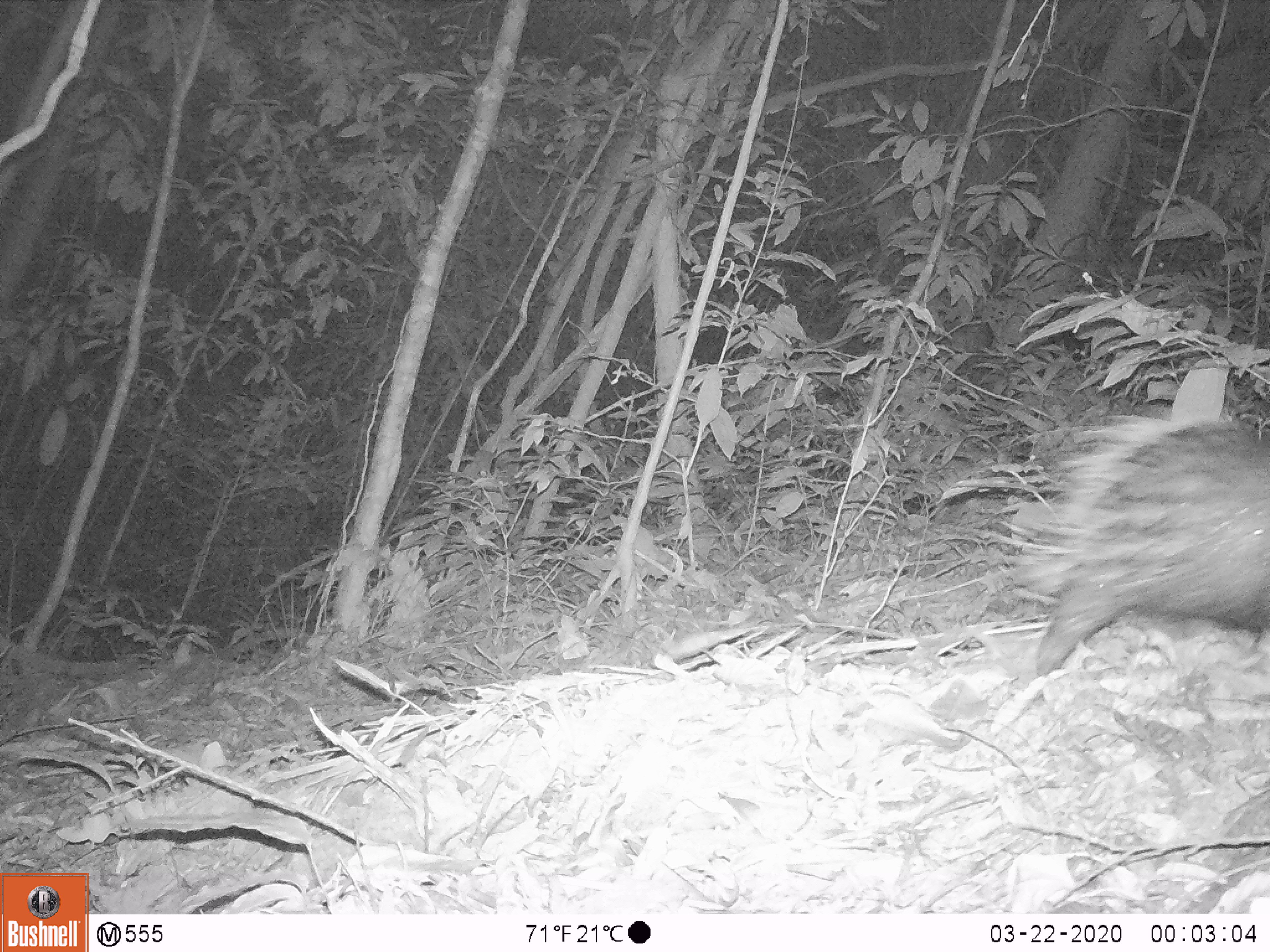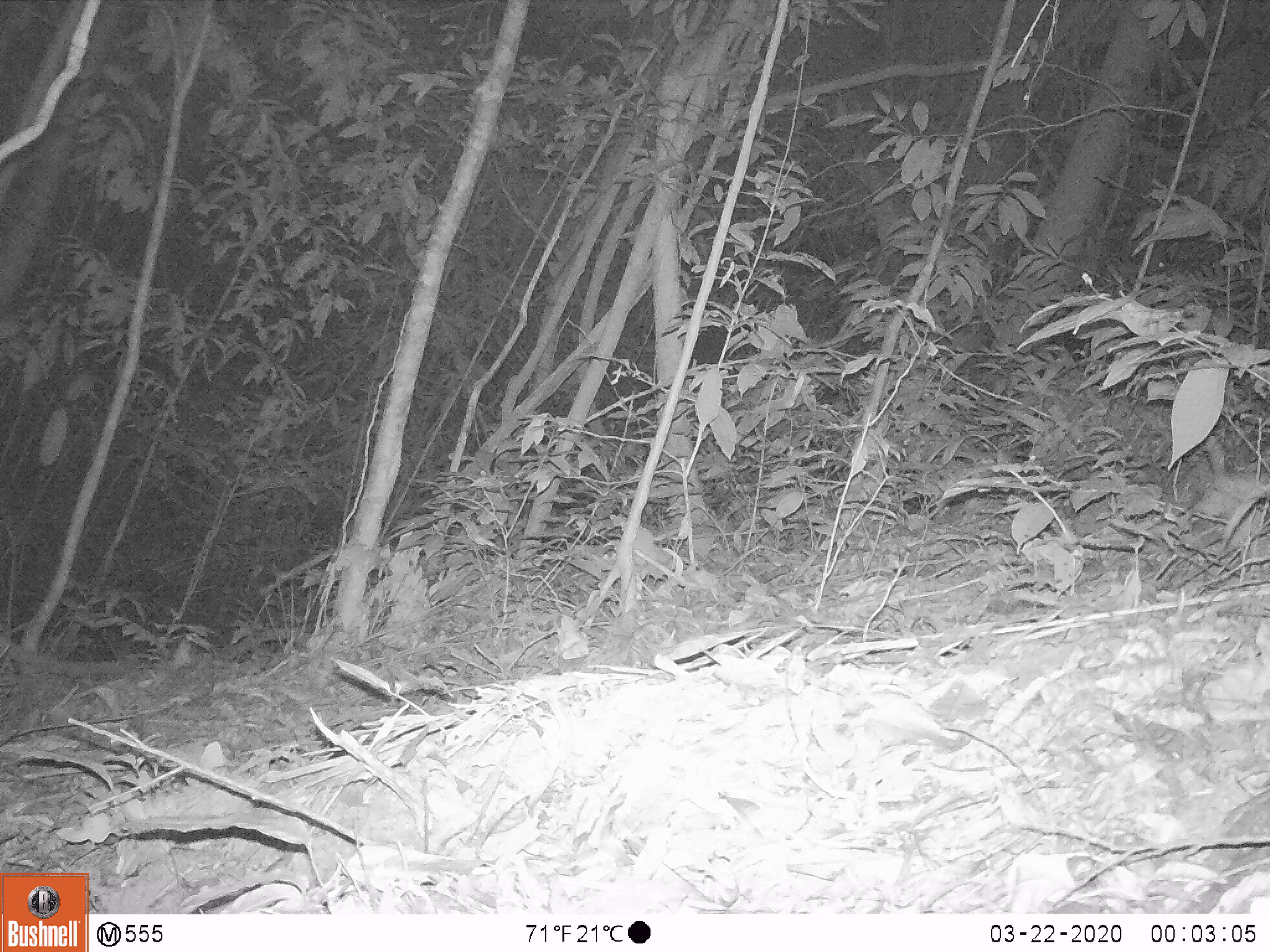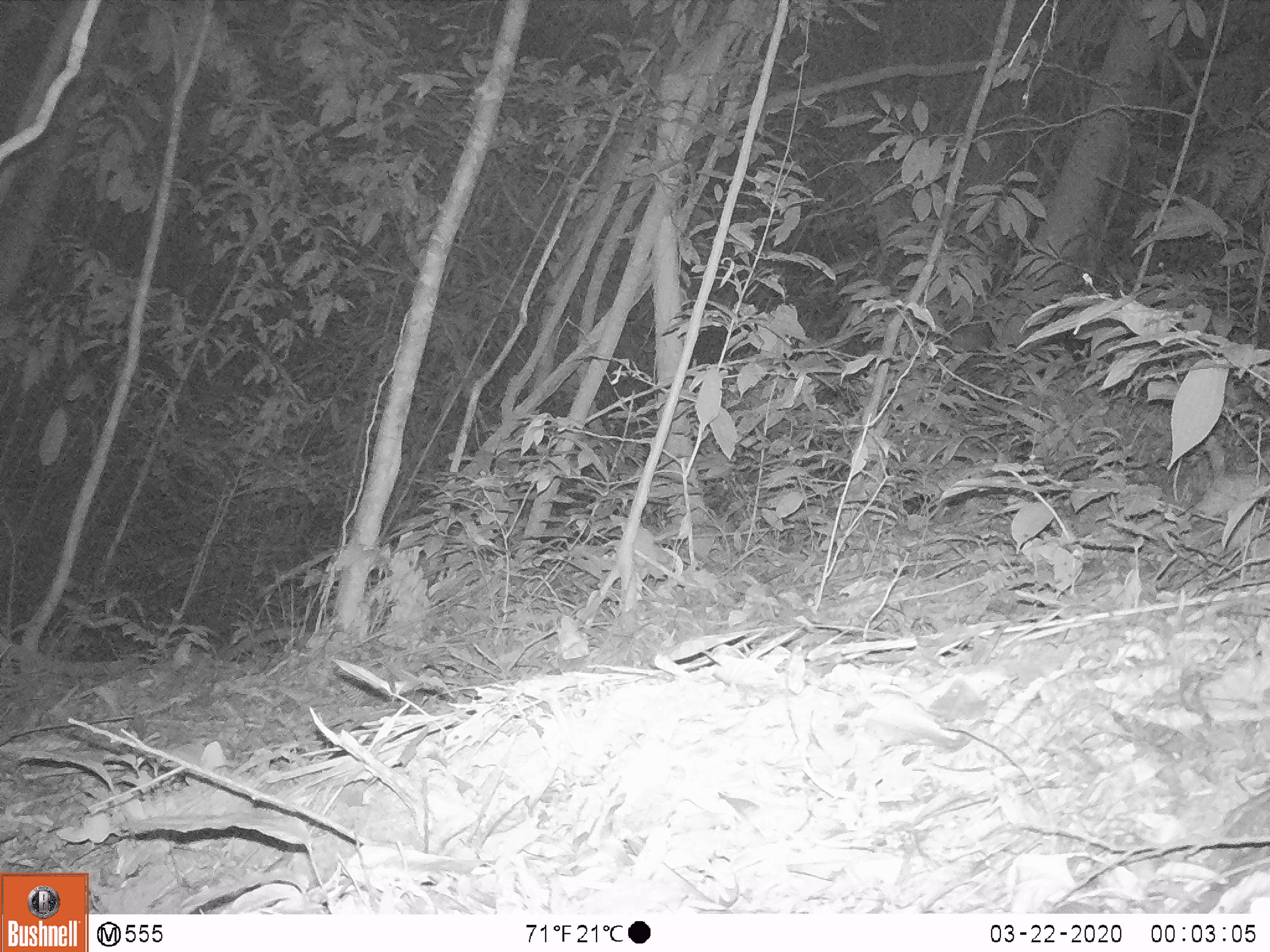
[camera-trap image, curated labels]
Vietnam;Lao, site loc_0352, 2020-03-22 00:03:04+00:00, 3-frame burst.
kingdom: Animalia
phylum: Chordata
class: Mammalia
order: Rodentia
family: Hystricidae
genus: Hystrix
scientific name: Hystrix brachyura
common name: malayan porcupine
Malayan porcupine (Hystrix brachyura). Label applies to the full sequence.